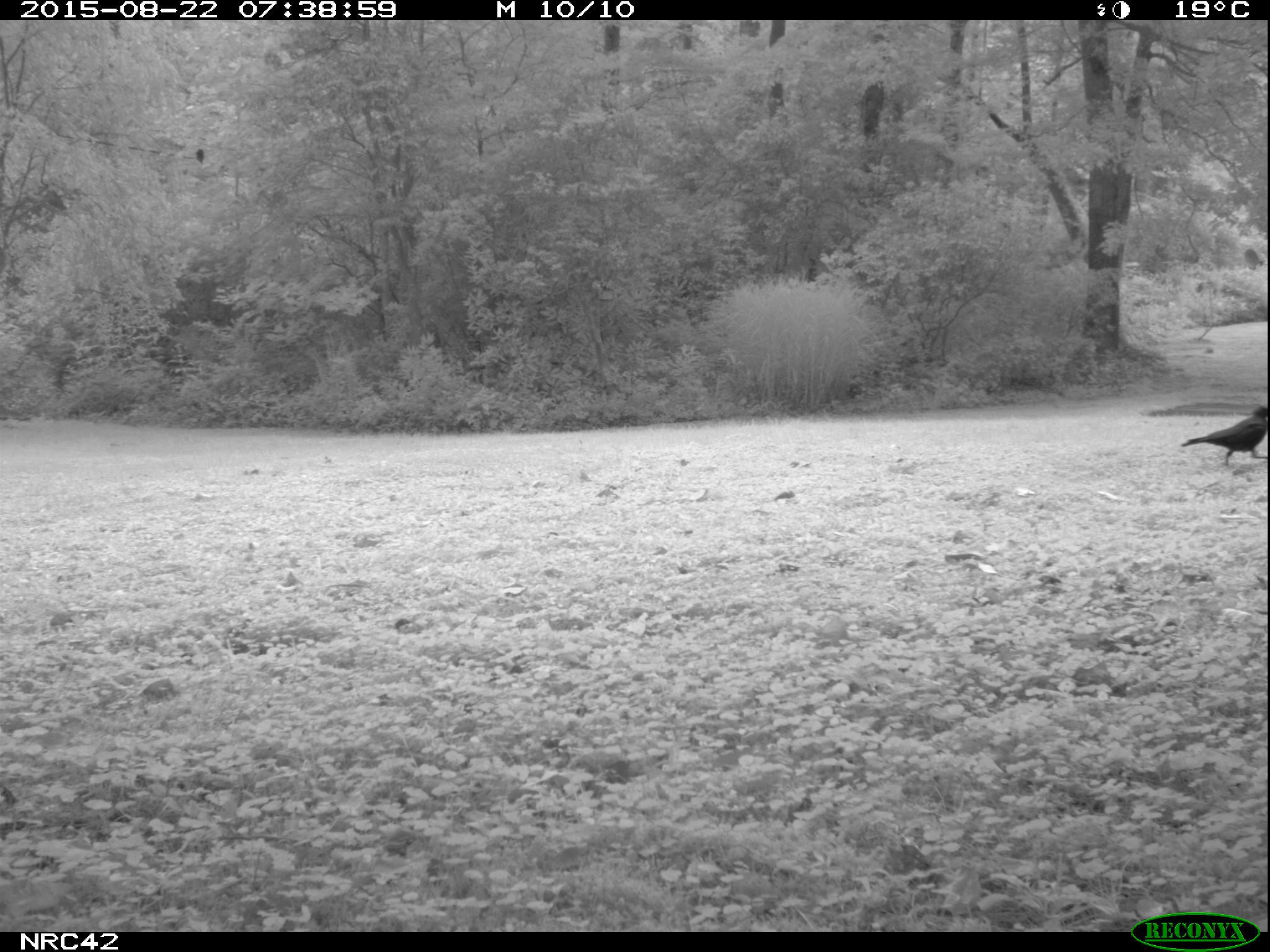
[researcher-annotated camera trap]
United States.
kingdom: Animalia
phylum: Chordata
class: Aves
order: Passeriformes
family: Corvidae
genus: Corvus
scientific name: Corvus brachyrhynchos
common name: american crow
American Crow (Corvus brachyrhynchos).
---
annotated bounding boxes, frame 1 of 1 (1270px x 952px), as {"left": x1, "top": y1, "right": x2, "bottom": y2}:
American Crow: {"left": 1186, "top": 383, "right": 1264, "bottom": 488}